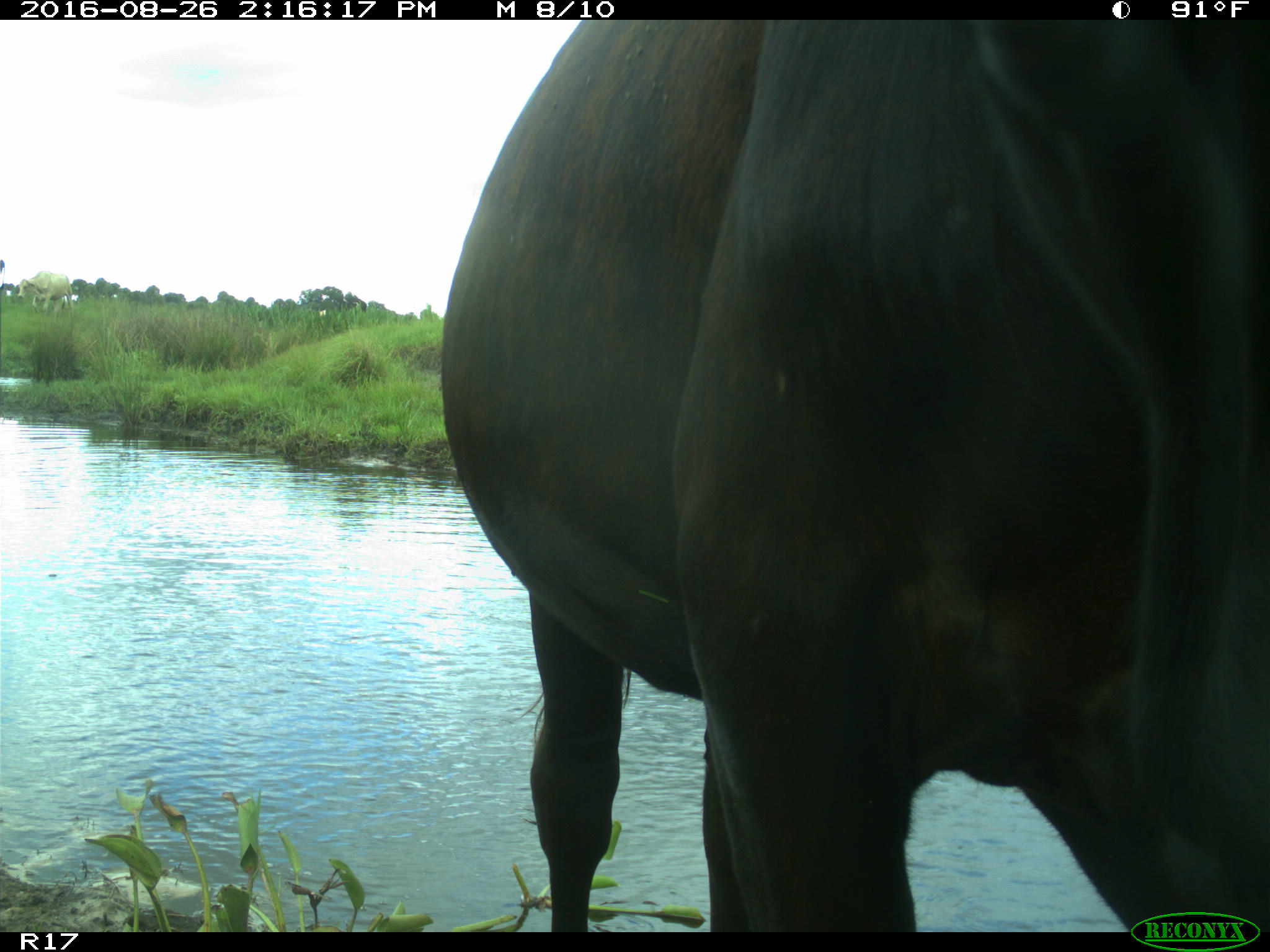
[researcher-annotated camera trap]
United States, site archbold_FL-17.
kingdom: Animalia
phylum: Chordata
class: Mammalia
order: Artiodactyla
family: Bovidae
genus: Bos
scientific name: Bos taurus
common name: domestic cow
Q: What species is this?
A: Bos taurus (domestic cow).